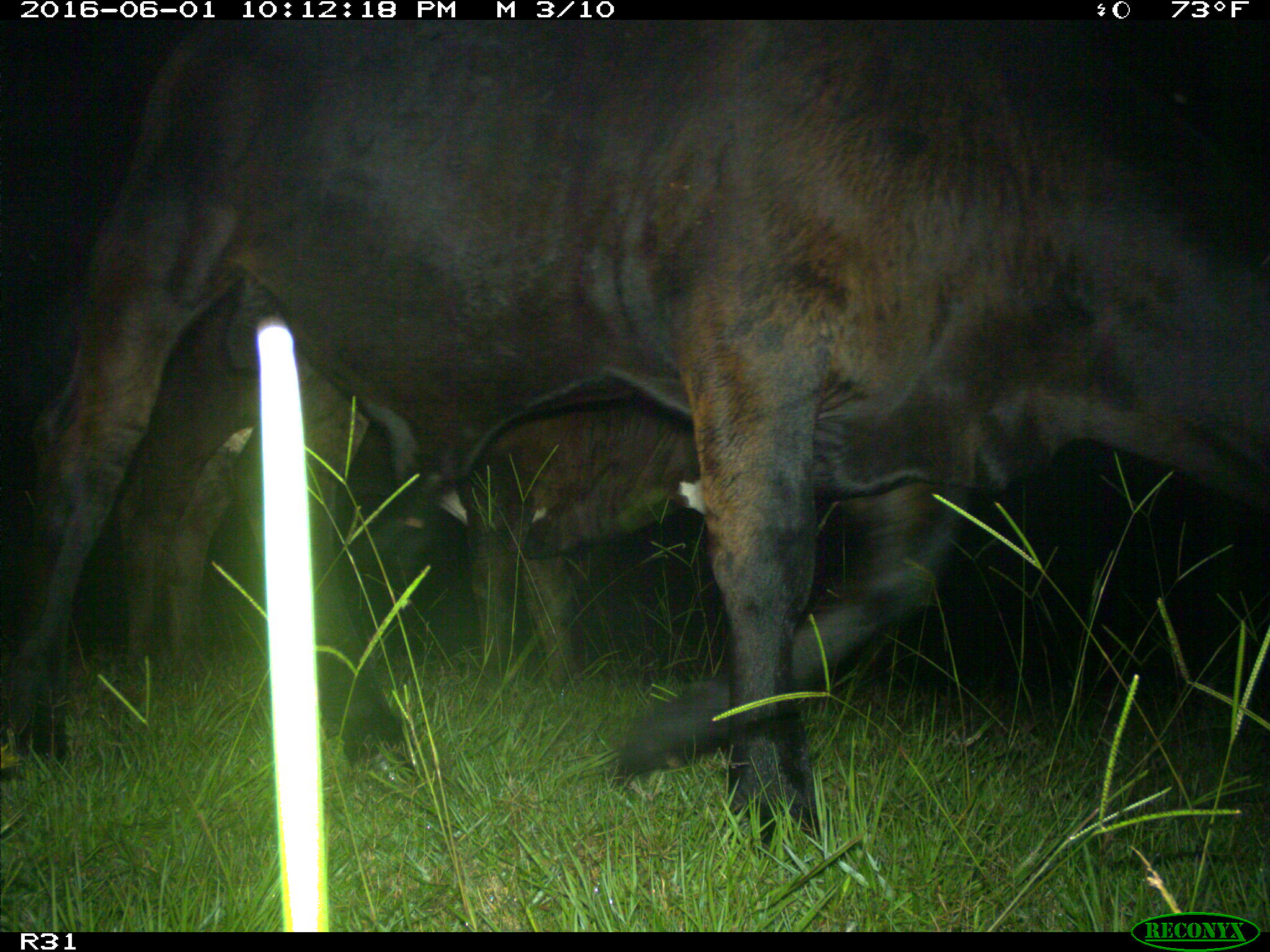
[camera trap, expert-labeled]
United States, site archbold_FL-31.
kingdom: Animalia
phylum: Chordata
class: Mammalia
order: Artiodactyla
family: Bovidae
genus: Bos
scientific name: Bos taurus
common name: domestic cow